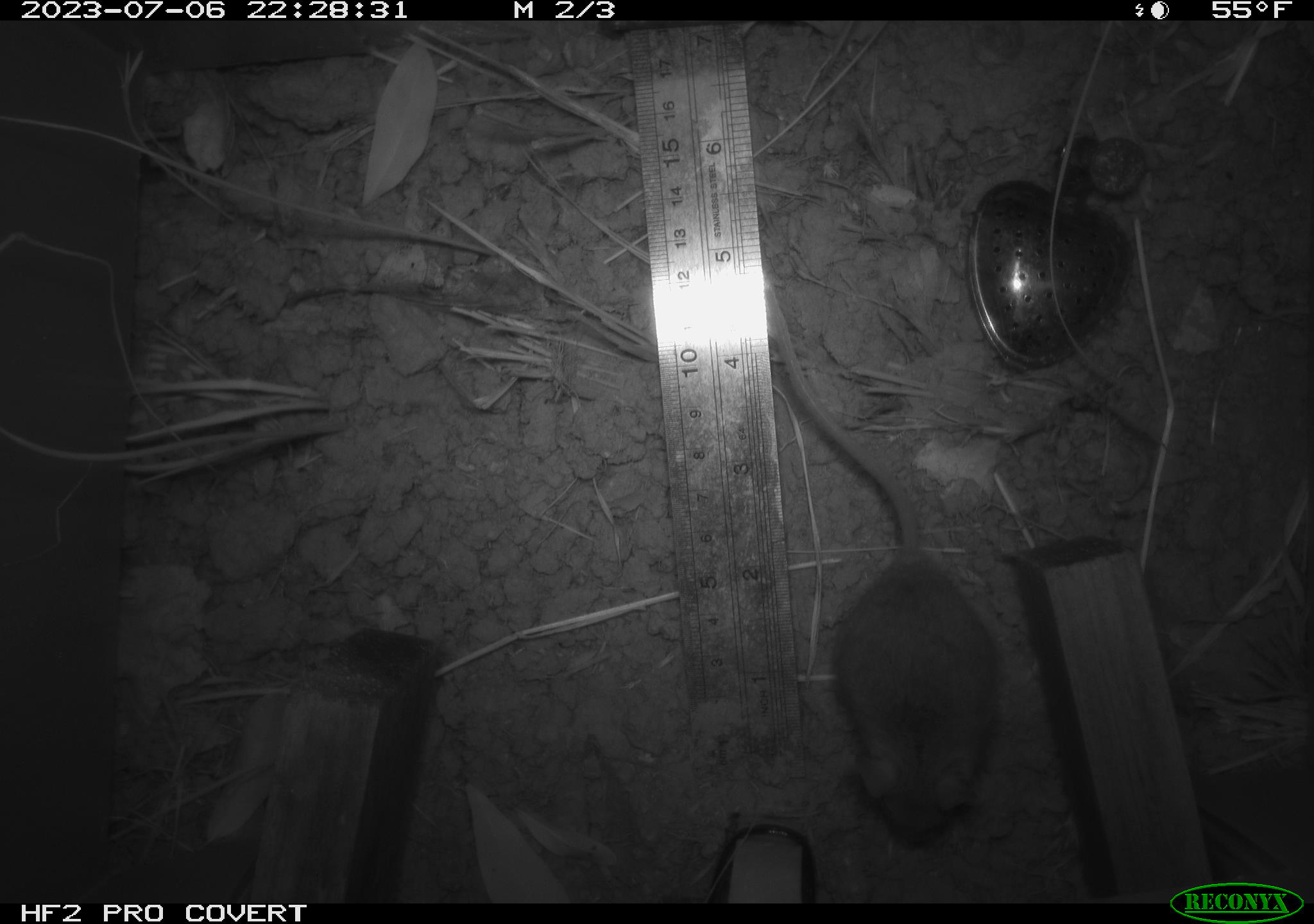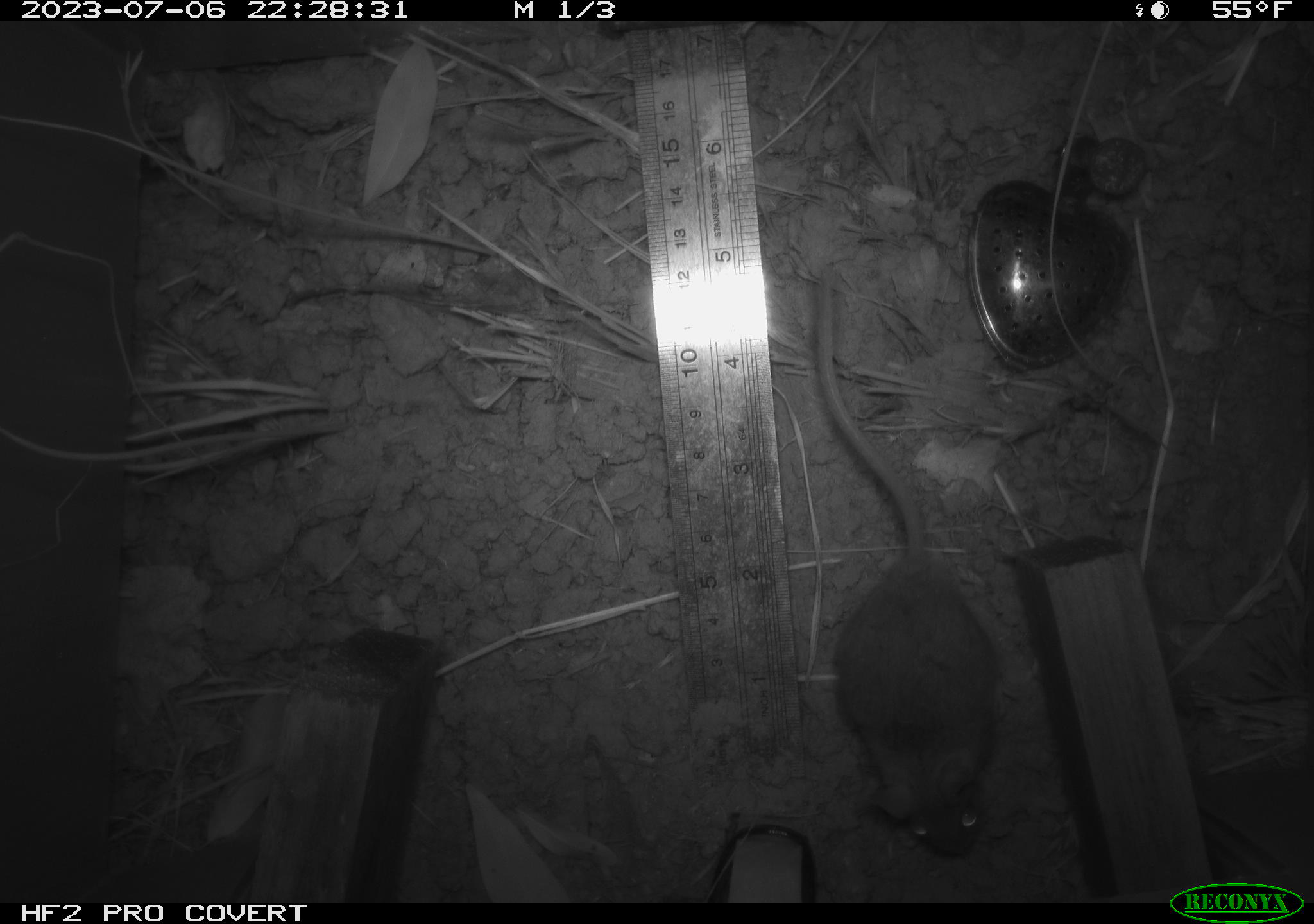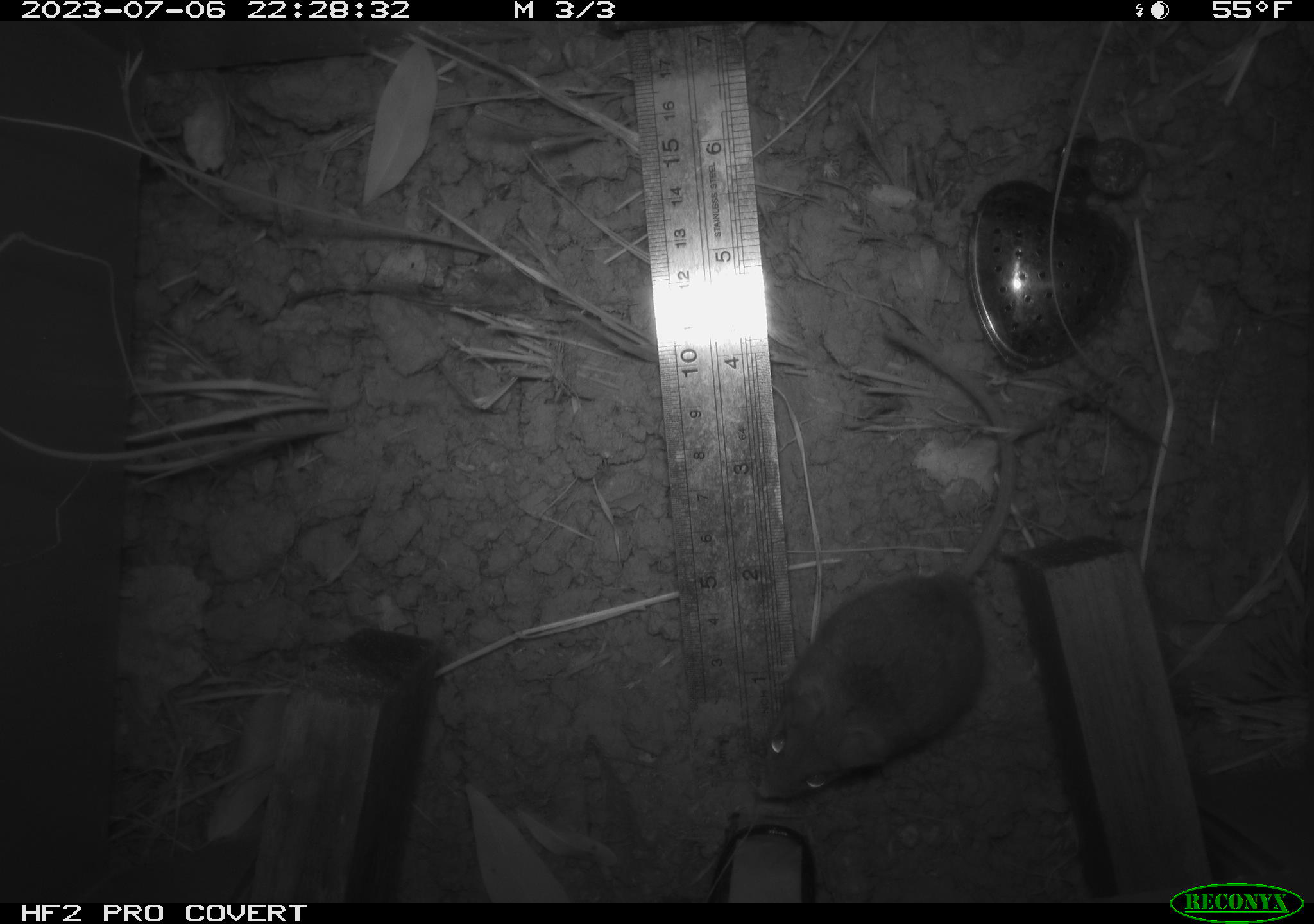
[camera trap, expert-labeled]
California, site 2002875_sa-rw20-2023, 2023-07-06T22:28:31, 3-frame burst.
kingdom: Animalia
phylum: Chordata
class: Mammalia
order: Rodentia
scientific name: Rodentia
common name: mouse species